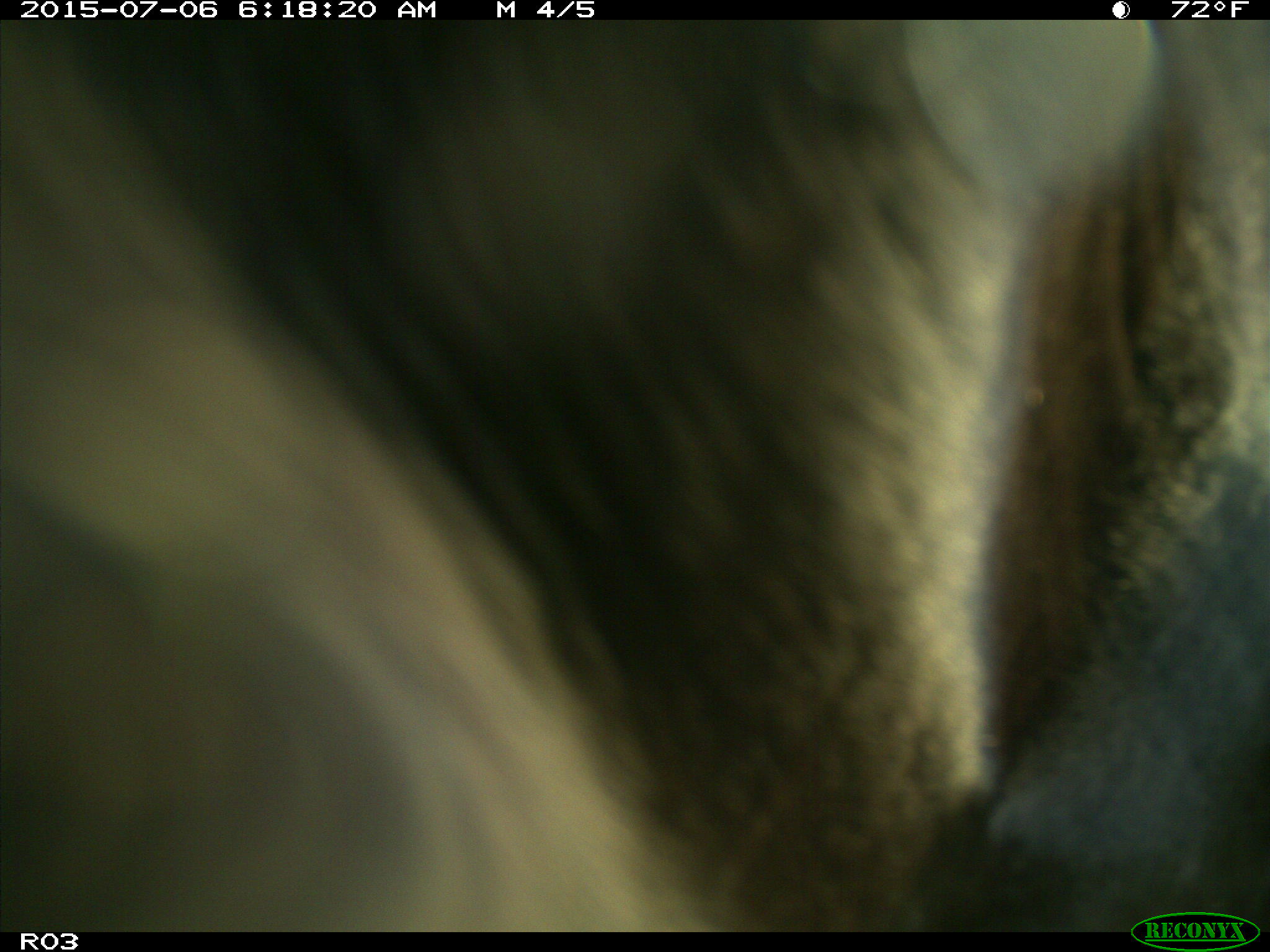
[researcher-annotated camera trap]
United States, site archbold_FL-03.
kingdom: Animalia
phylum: Chordata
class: Mammalia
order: Artiodactyla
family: Bovidae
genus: Bos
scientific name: Bos taurus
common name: domestic cow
Bos taurus (domestic cow).